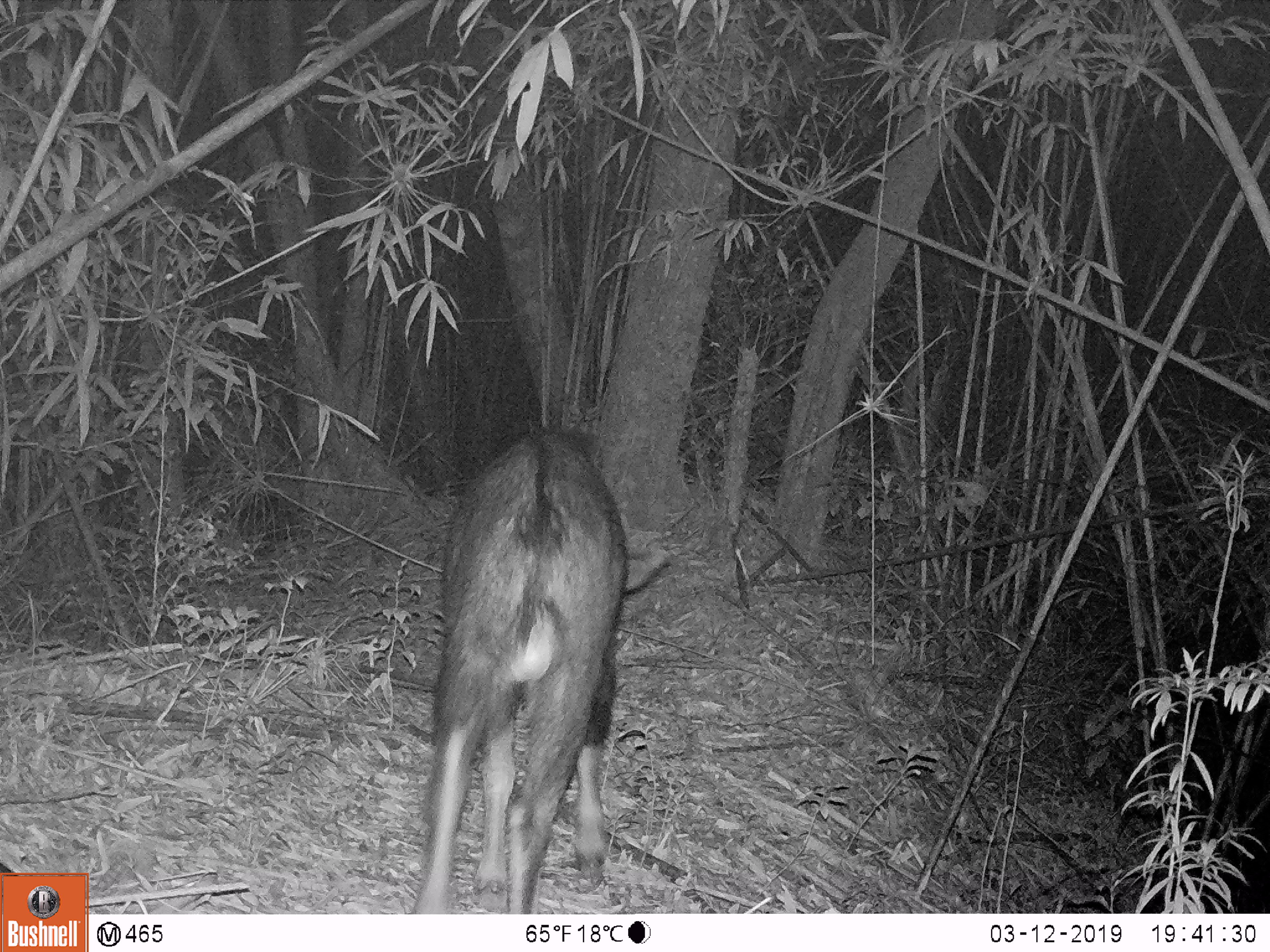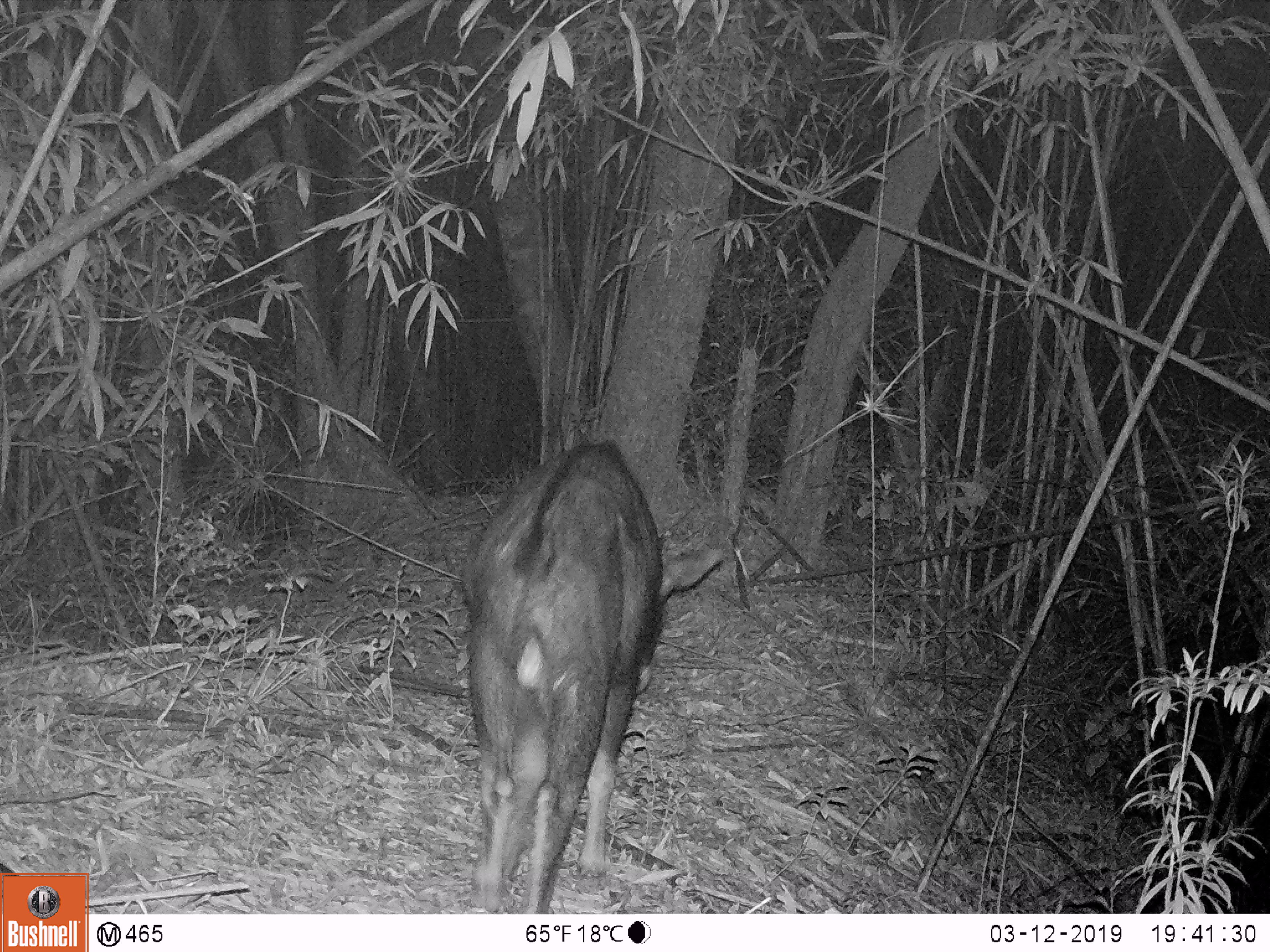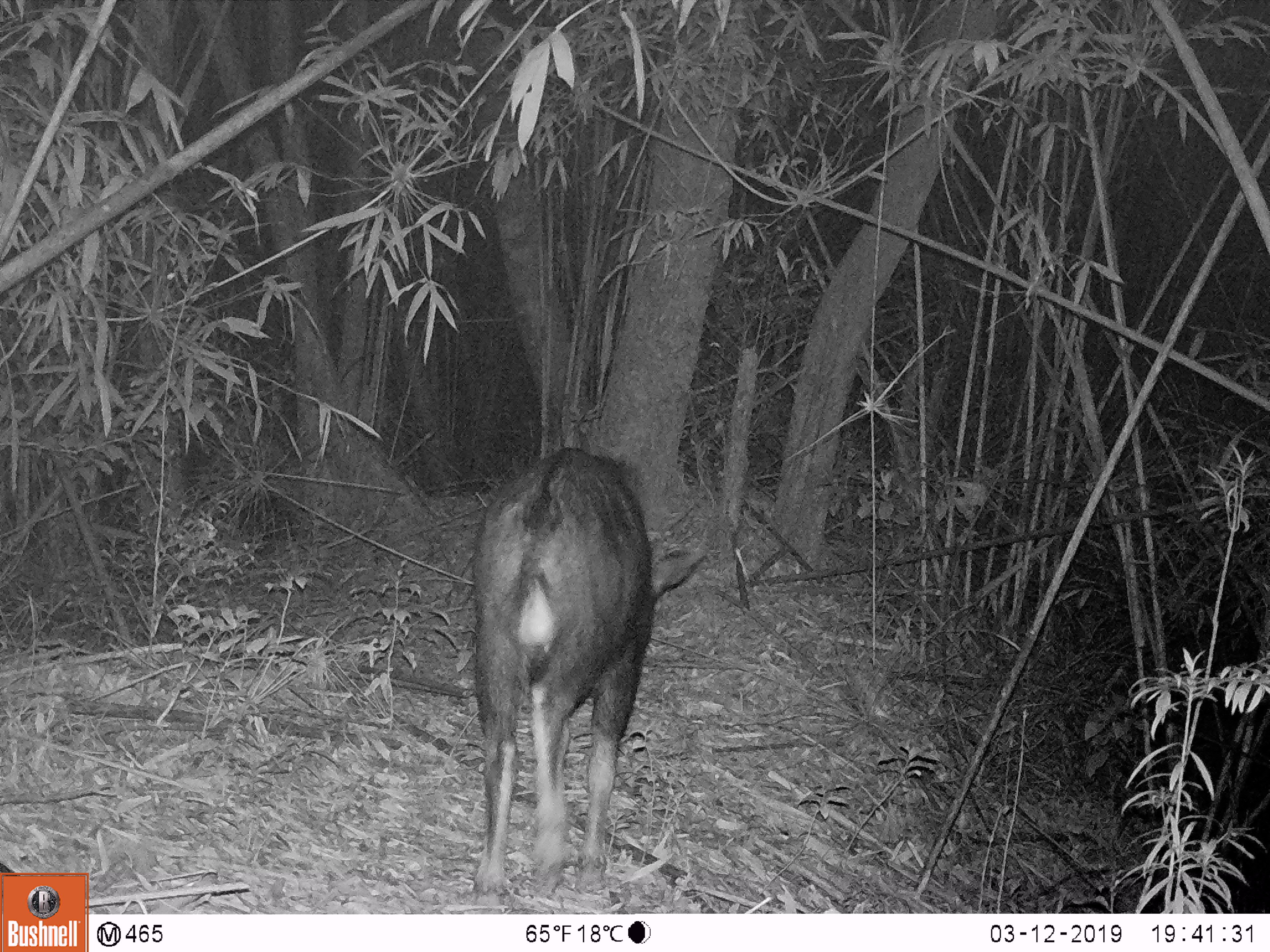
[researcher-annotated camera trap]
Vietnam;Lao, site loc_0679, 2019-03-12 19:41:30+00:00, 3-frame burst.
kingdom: Animalia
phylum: Chordata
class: Mammalia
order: Artiodactyla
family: Bovidae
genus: Capricornis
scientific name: Capricornis sumatraensis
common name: chinese serow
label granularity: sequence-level